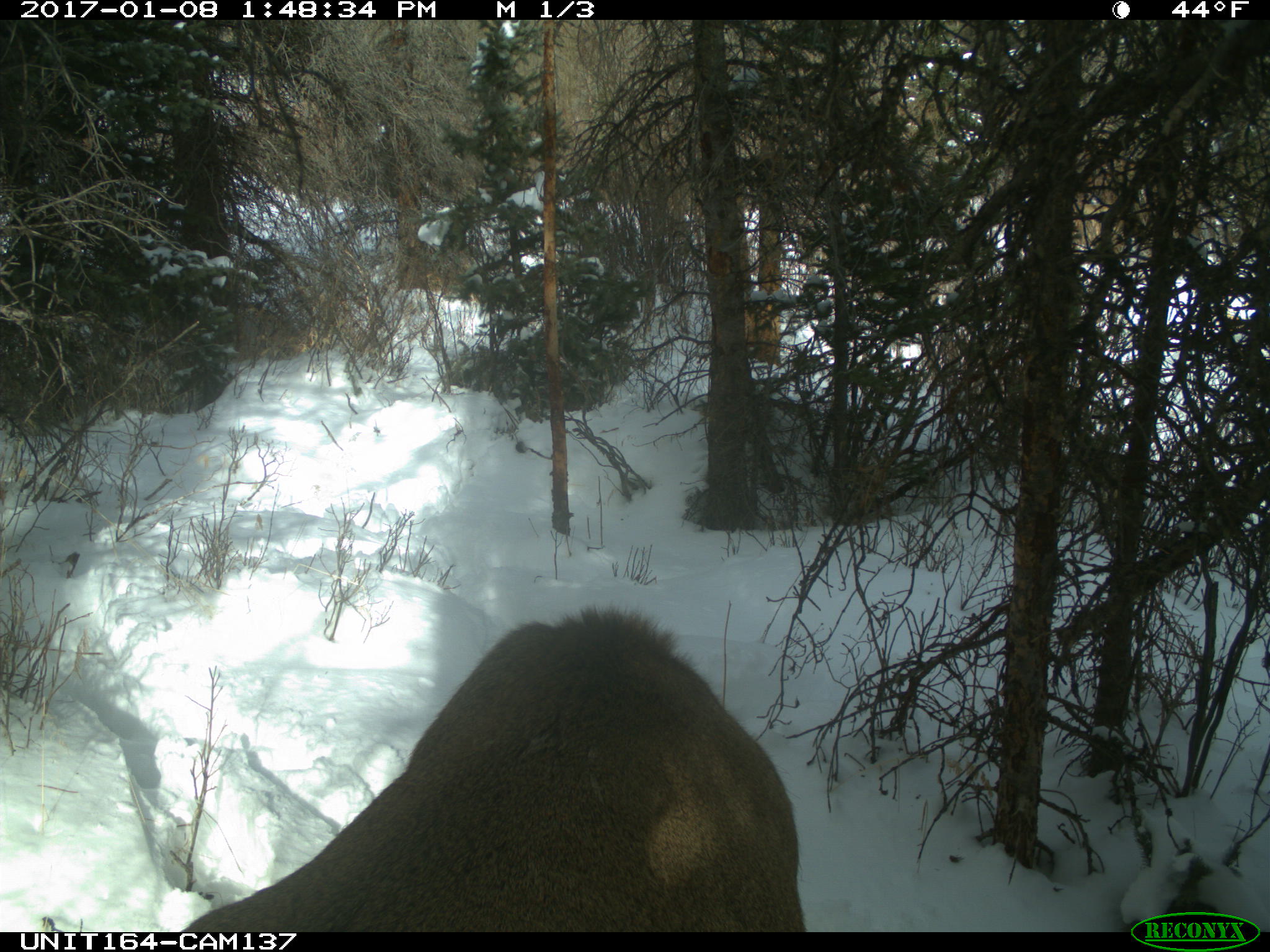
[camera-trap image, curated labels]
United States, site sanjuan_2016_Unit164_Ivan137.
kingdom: Animalia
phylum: Chordata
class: Mammalia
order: Artiodactyla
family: Cervidae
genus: Cervus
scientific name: Cervus elaphus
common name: red deer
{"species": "Cervus elaphus (red deer)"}